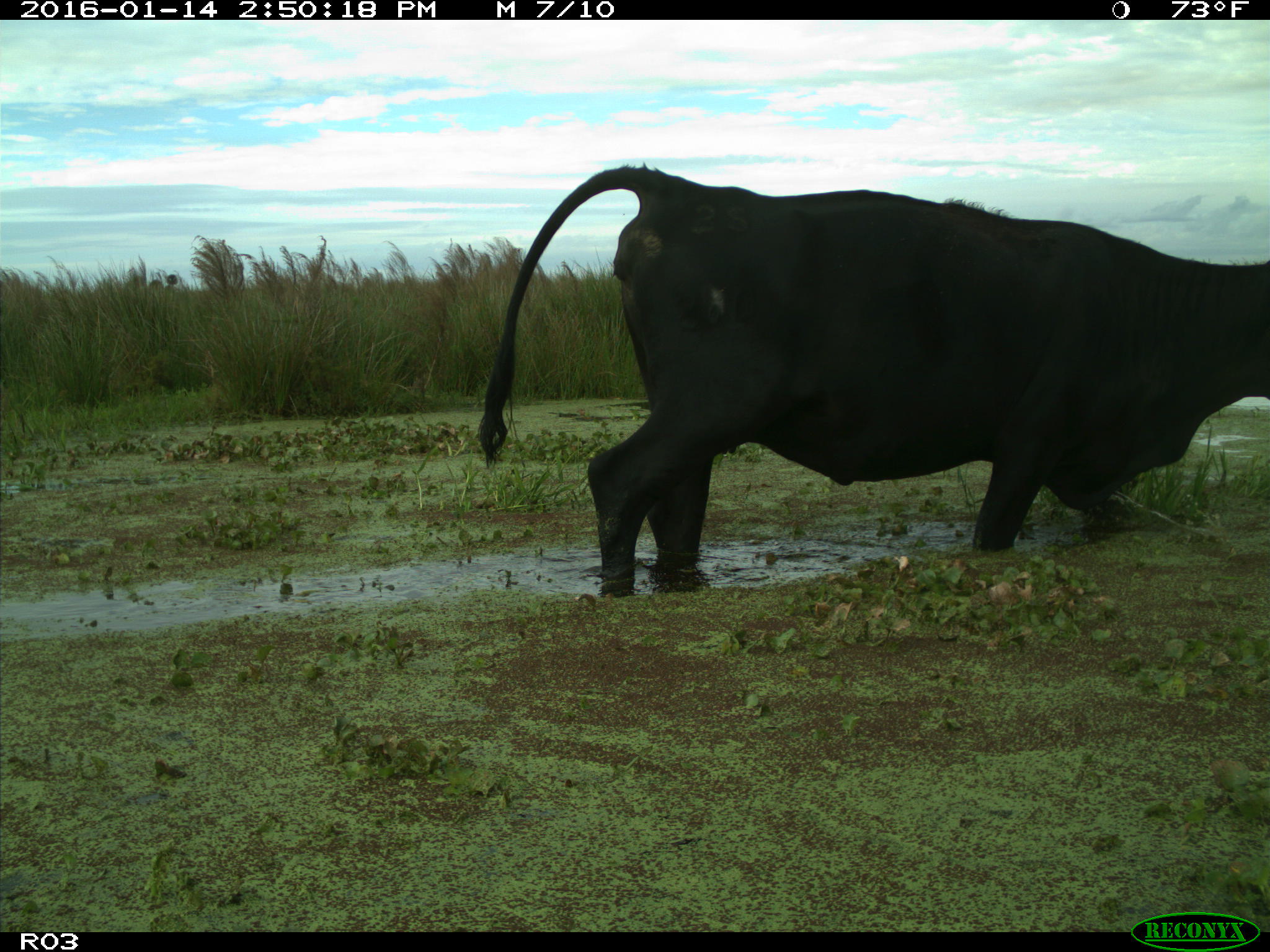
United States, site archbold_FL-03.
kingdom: Animalia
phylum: Chordata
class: Mammalia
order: Artiodactyla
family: Bovidae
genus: Bos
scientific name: Bos taurus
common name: domestic cow